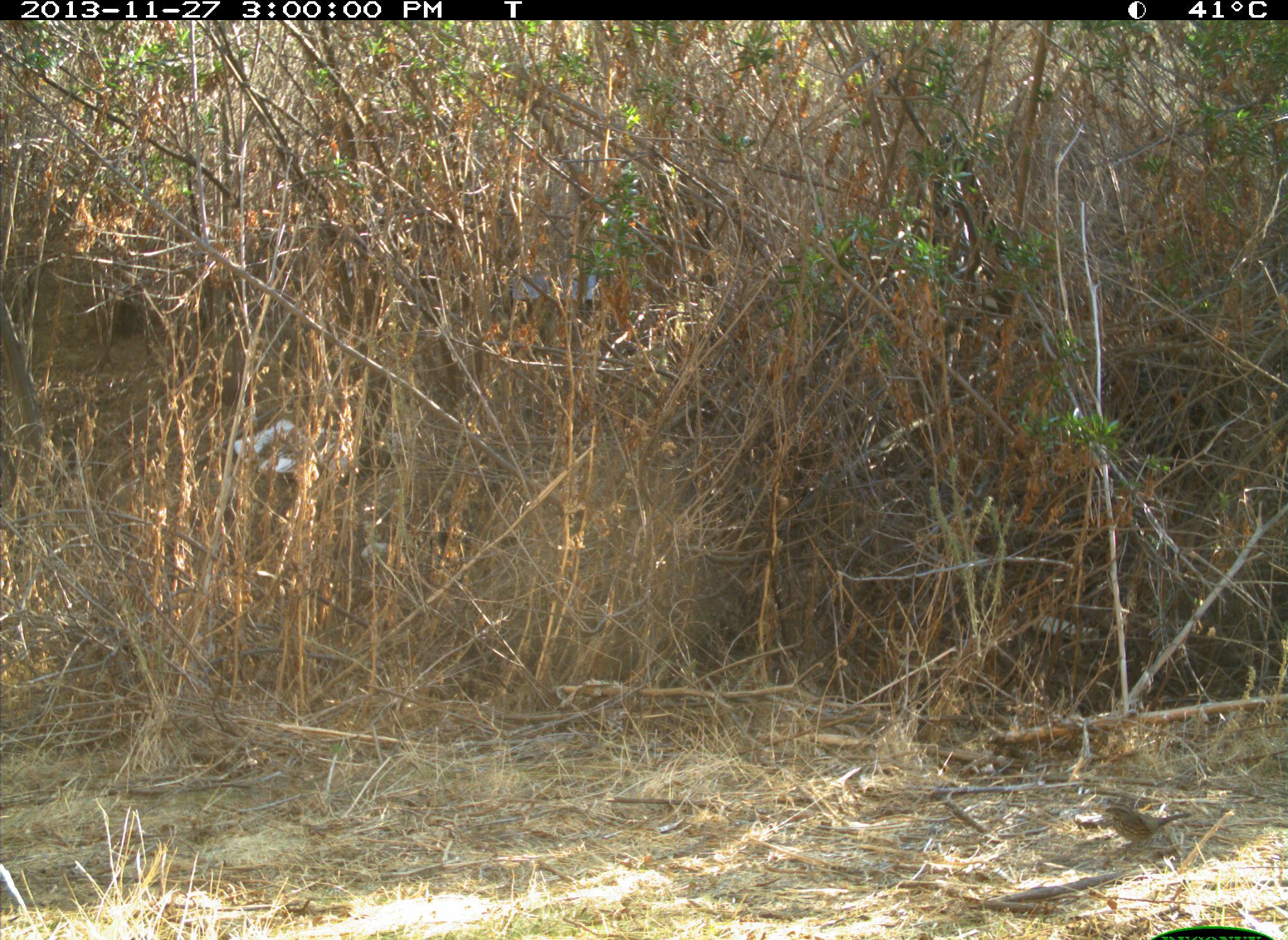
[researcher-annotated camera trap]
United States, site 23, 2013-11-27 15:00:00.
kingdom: Animalia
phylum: Chordata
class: Aves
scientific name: Aves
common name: bird